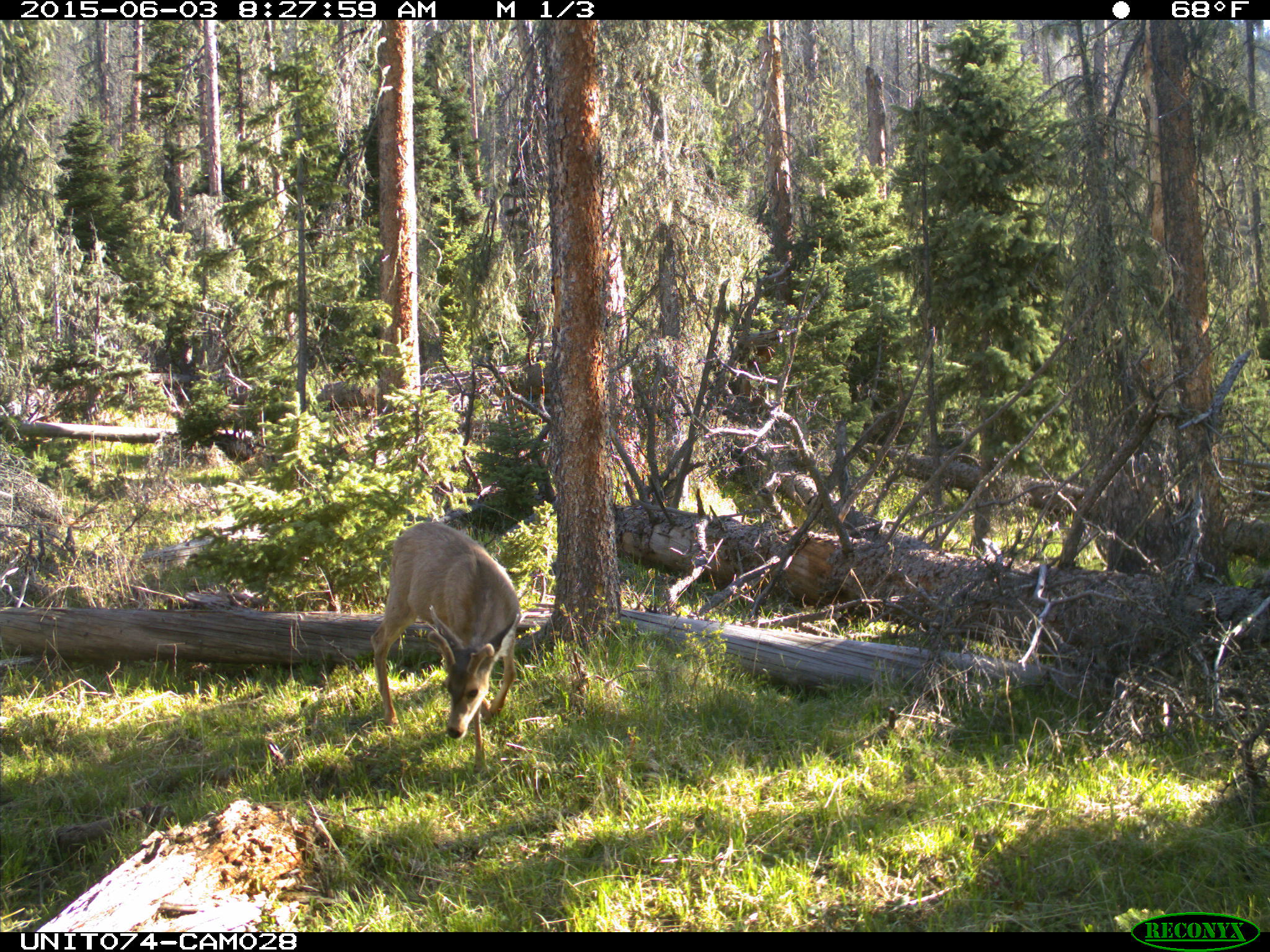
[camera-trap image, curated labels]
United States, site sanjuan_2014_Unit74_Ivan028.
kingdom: Animalia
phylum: Chordata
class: Mammalia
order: Artiodactyla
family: Cervidae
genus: Odocoileus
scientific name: Odocoileus hemionus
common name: mule deer